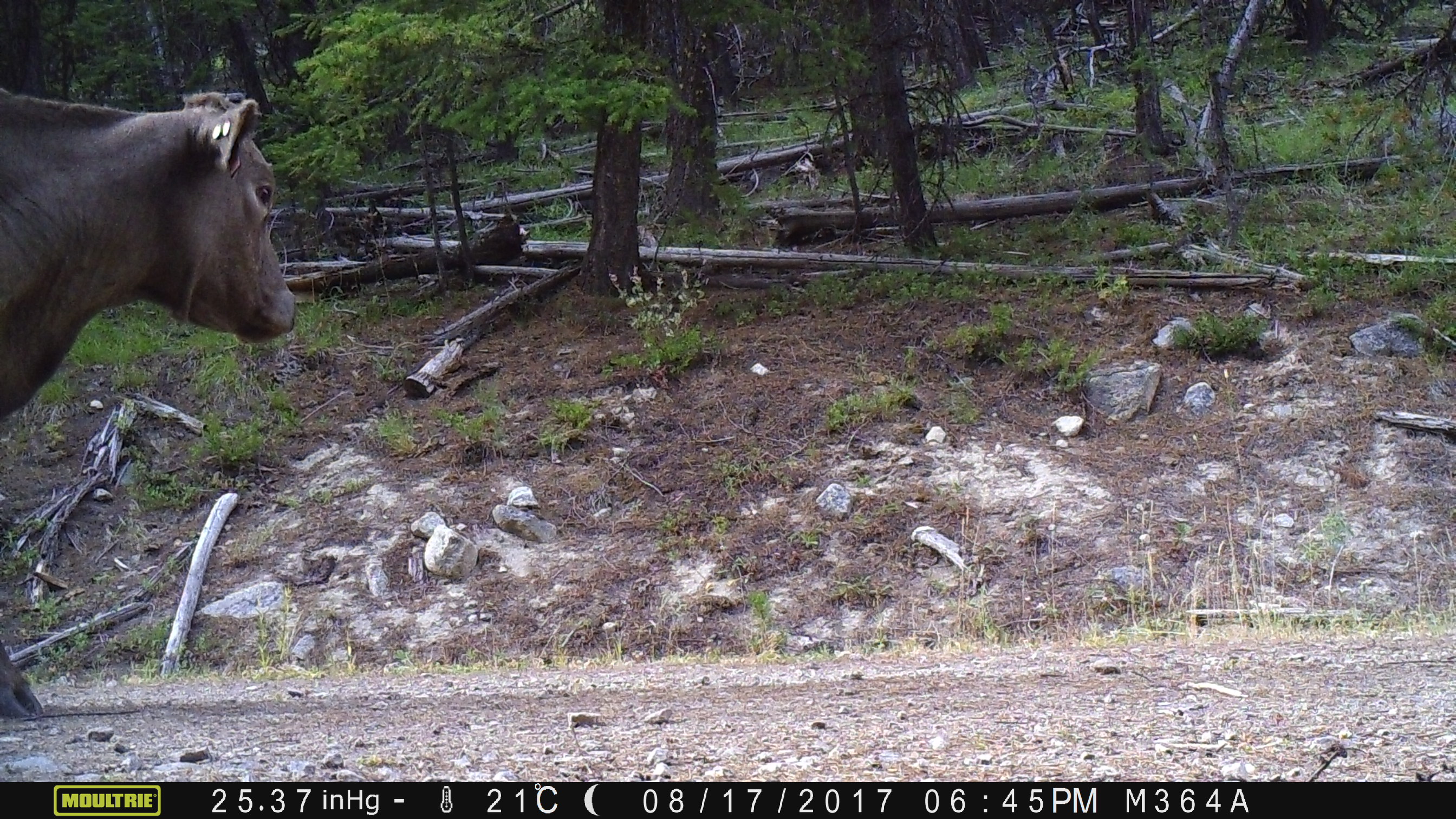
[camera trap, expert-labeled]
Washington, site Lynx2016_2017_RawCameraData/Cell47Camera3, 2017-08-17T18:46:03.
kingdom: Animalia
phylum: Chordata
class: Mammalia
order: Artiodactyla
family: Bovidae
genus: Bos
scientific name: Bos taurus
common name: domestic cattle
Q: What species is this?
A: Domestic cattle (Bos taurus).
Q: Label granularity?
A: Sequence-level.